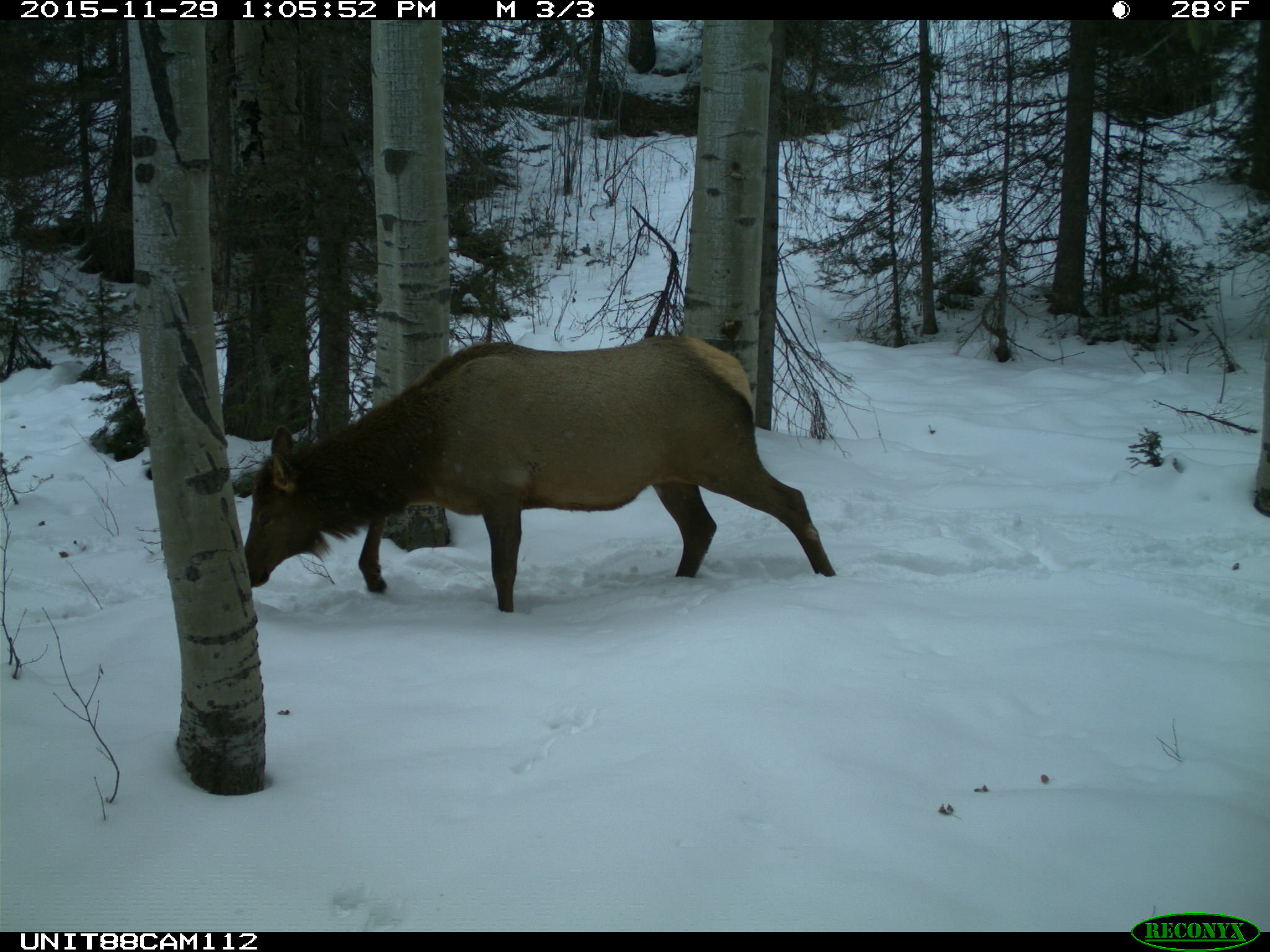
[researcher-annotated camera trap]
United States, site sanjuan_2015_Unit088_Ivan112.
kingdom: Animalia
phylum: Chordata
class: Mammalia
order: Artiodactyla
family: Cervidae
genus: Cervus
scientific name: Cervus elaphus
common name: red deer